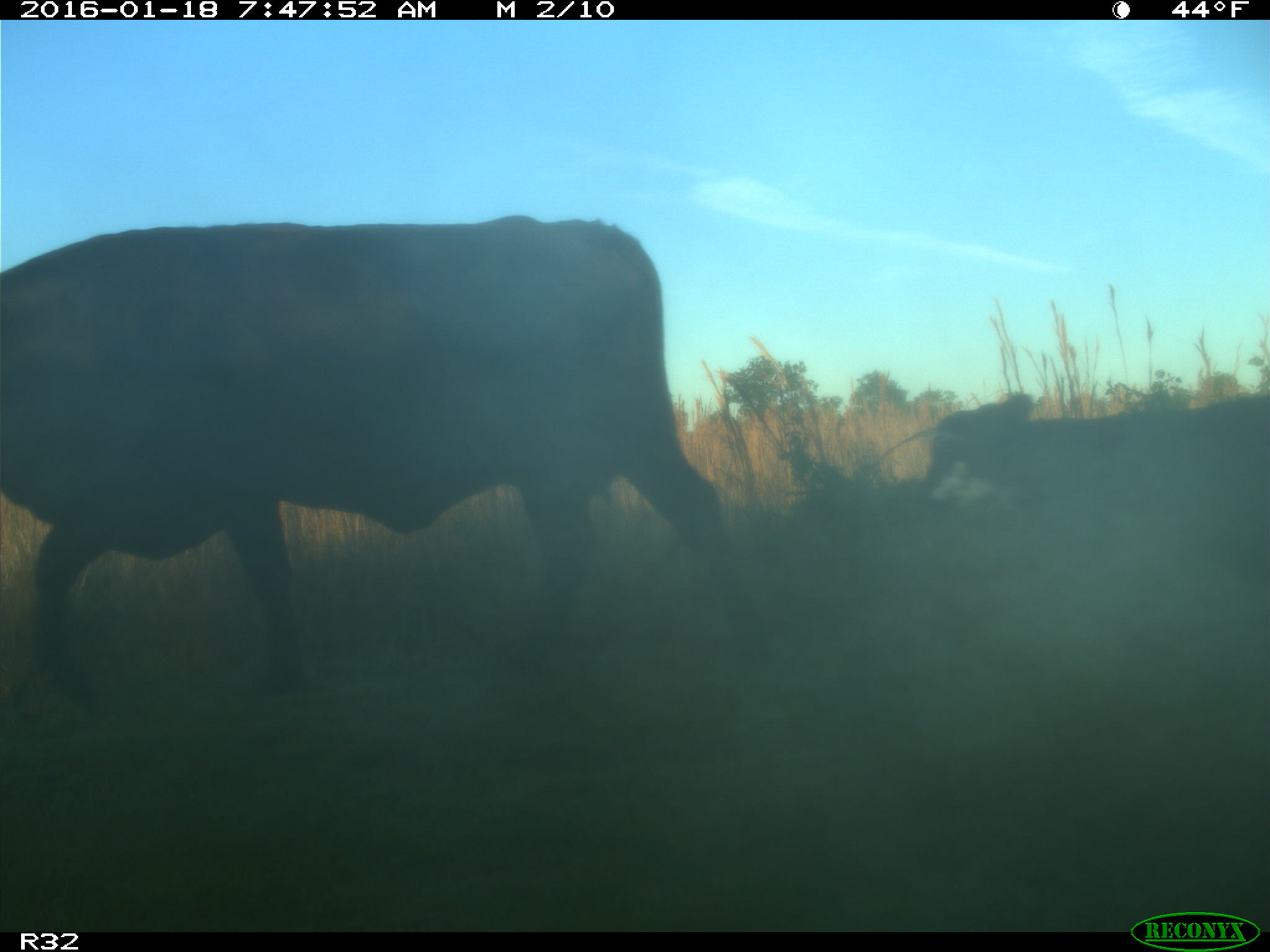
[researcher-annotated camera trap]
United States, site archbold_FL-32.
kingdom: Animalia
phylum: Chordata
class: Mammalia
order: Artiodactyla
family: Bovidae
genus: Bos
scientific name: Bos taurus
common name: domestic cow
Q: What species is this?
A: Bos taurus (domestic cow).